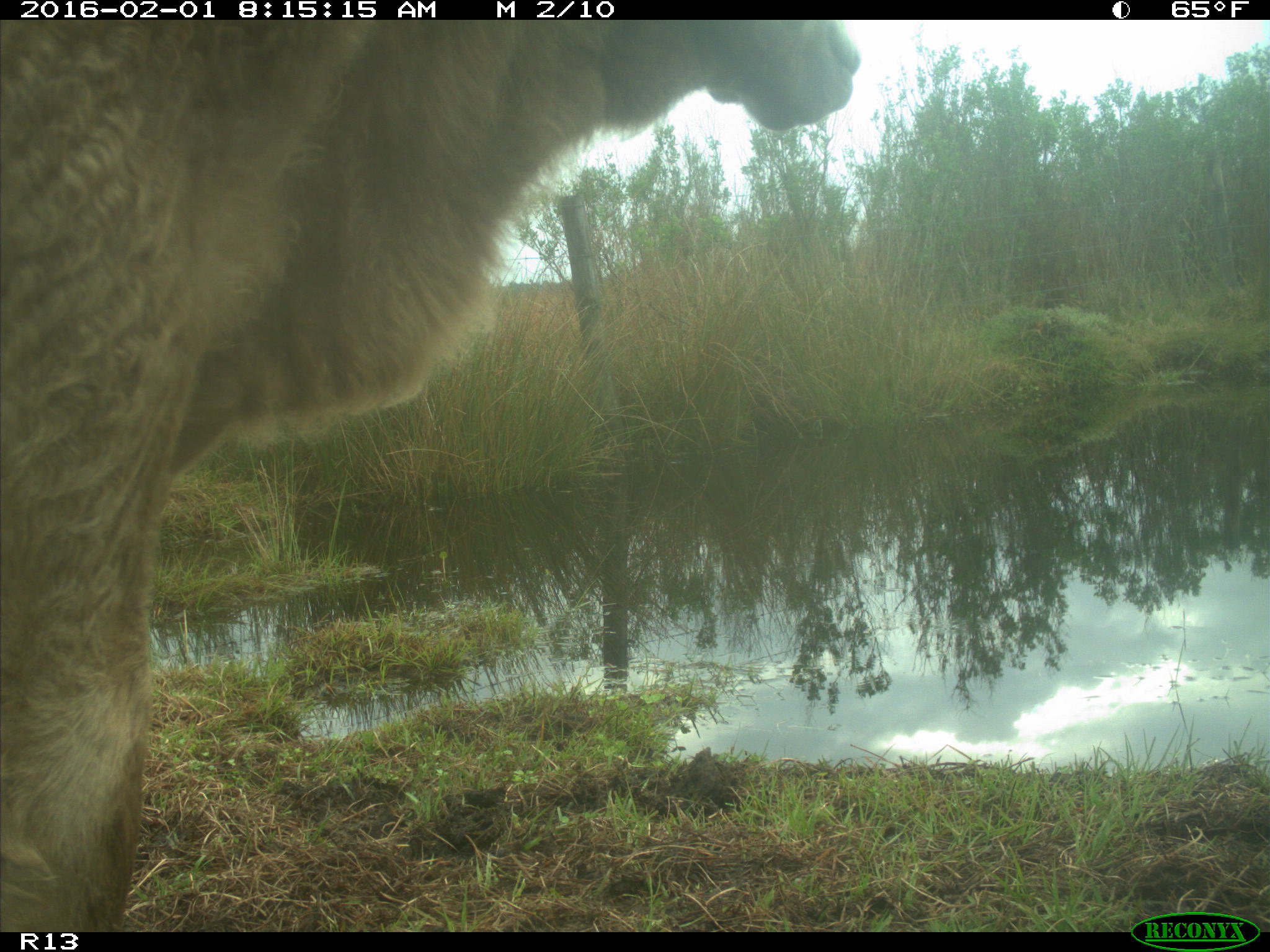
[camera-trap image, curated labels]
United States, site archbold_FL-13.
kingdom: Animalia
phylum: Chordata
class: Mammalia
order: Artiodactyla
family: Bovidae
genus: Bos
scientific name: Bos taurus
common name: domestic cow